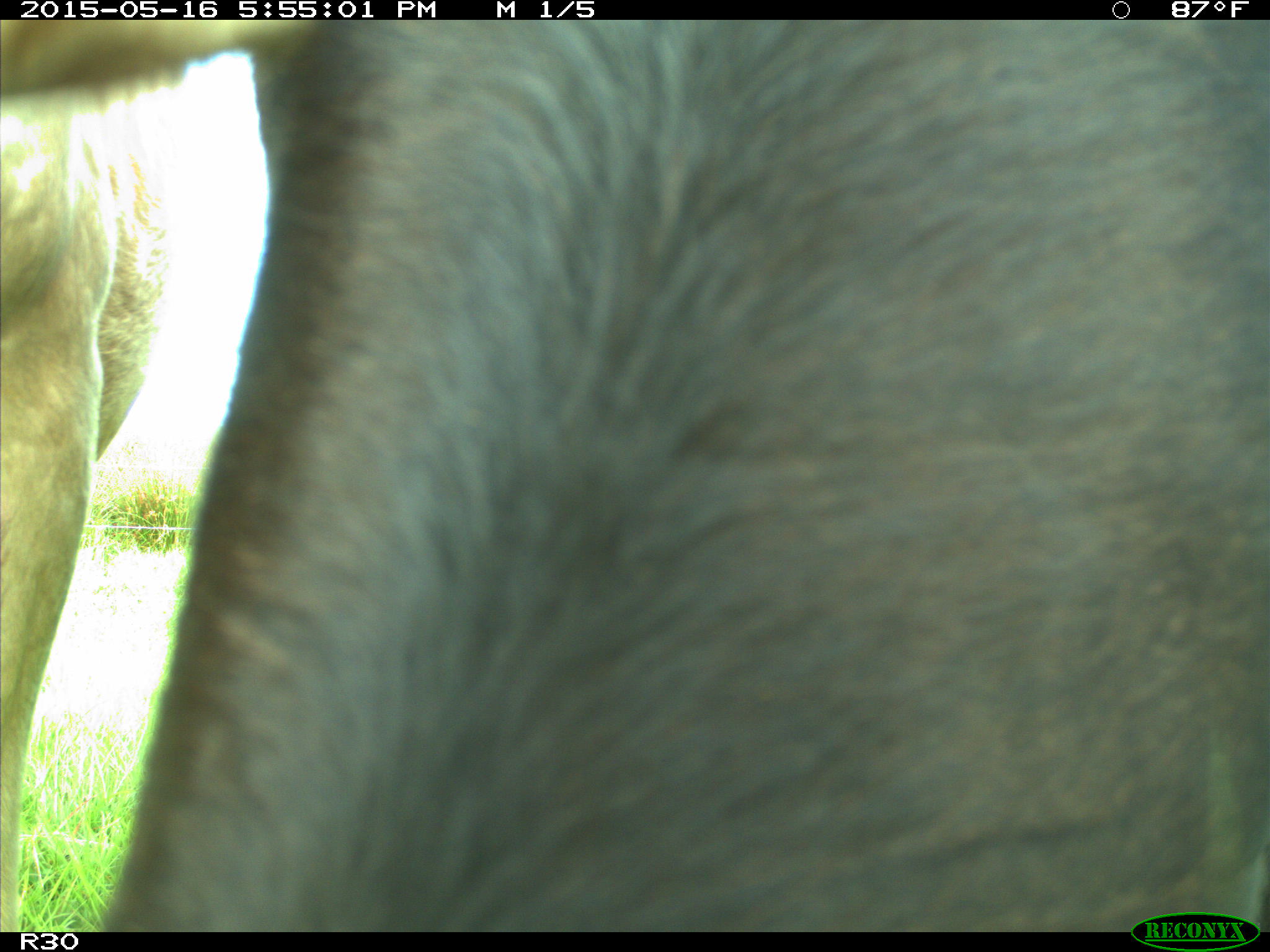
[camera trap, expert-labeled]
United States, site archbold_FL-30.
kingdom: Animalia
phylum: Chordata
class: Mammalia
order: Artiodactyla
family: Bovidae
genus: Bos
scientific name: Bos taurus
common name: domestic cow